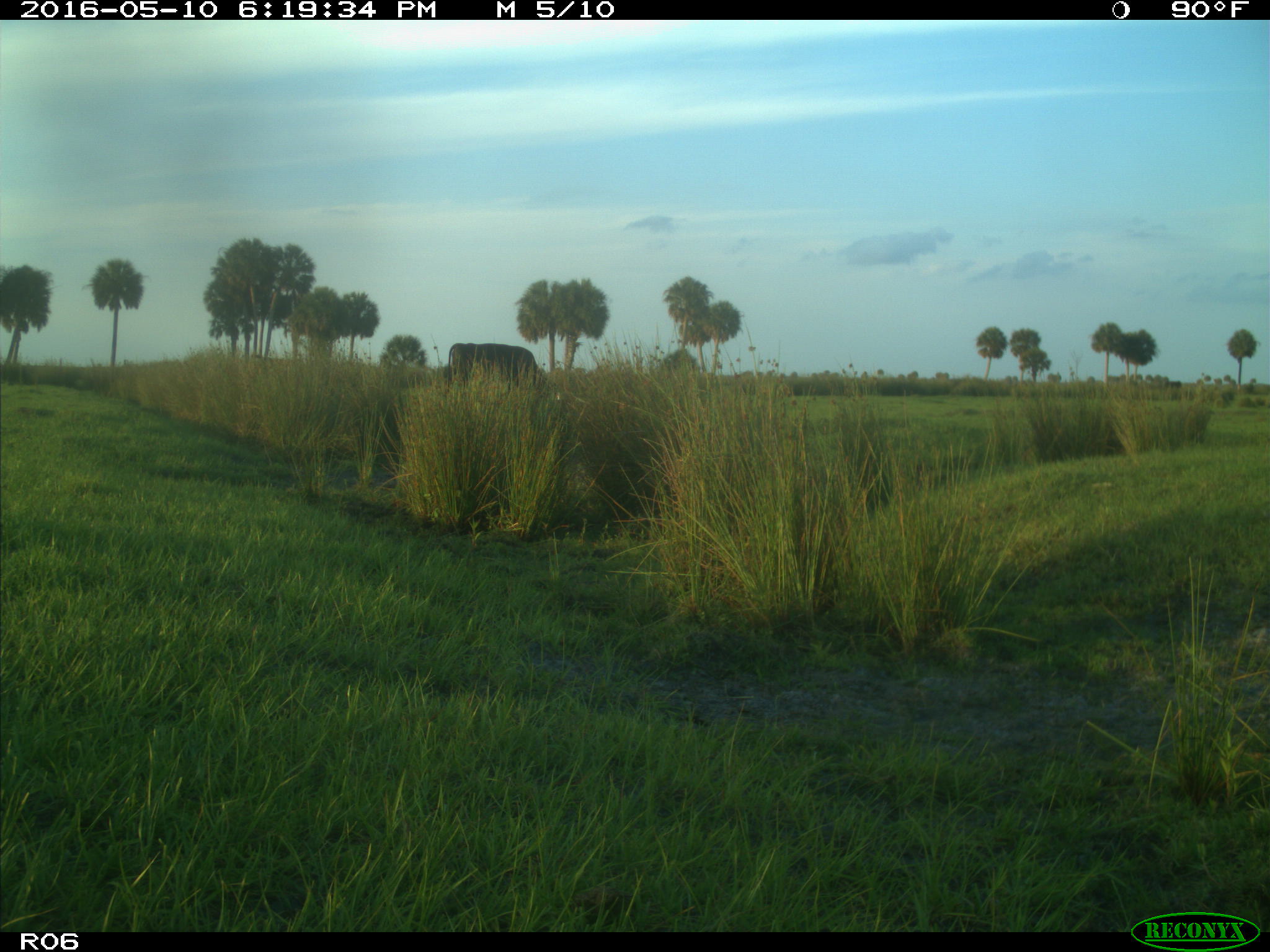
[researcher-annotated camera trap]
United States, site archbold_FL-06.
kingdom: Animalia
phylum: Chordata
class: Mammalia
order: Artiodactyla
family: Bovidae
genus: Bos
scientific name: Bos taurus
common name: domestic cow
Bos taurus (domestic cow).